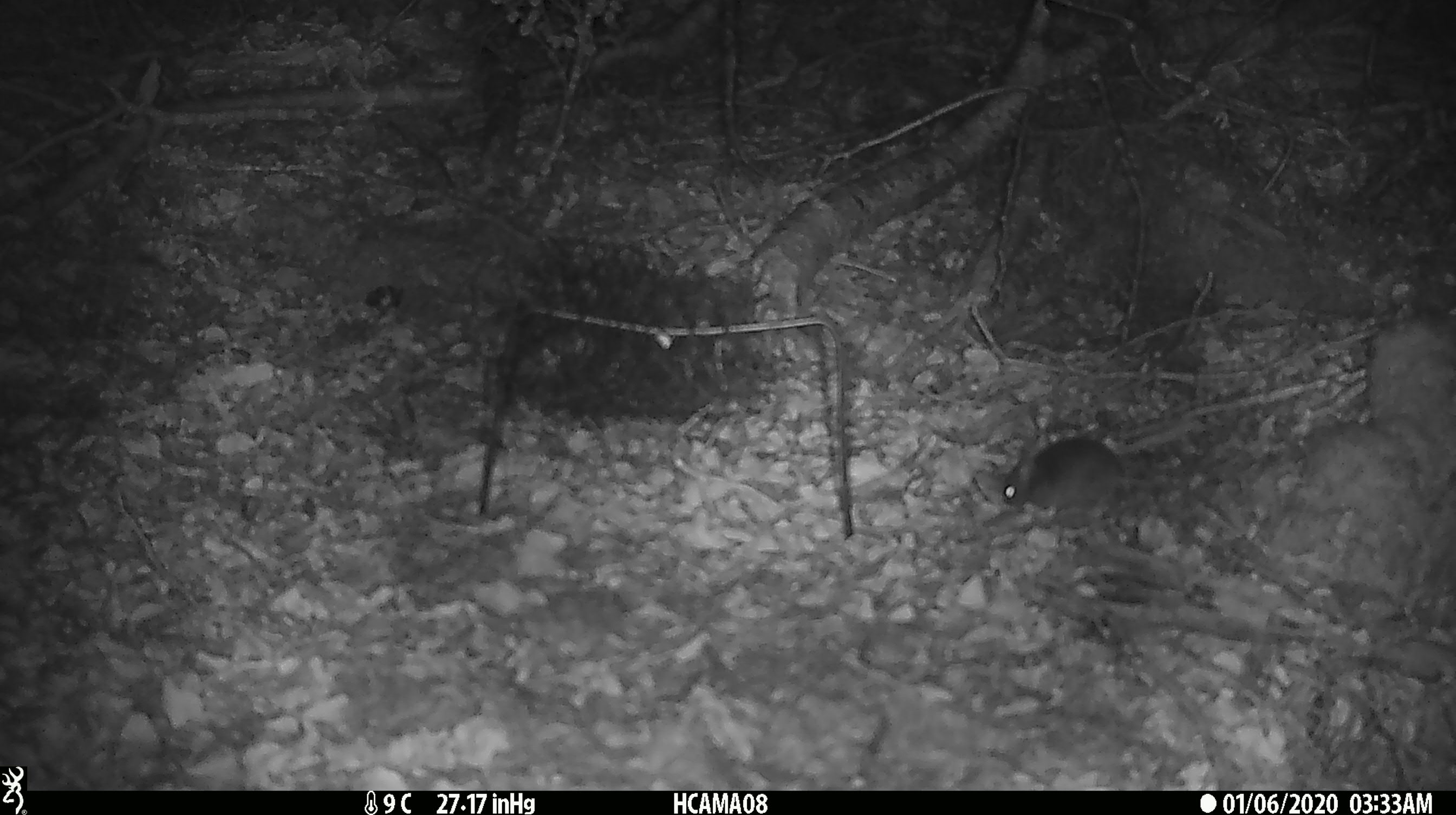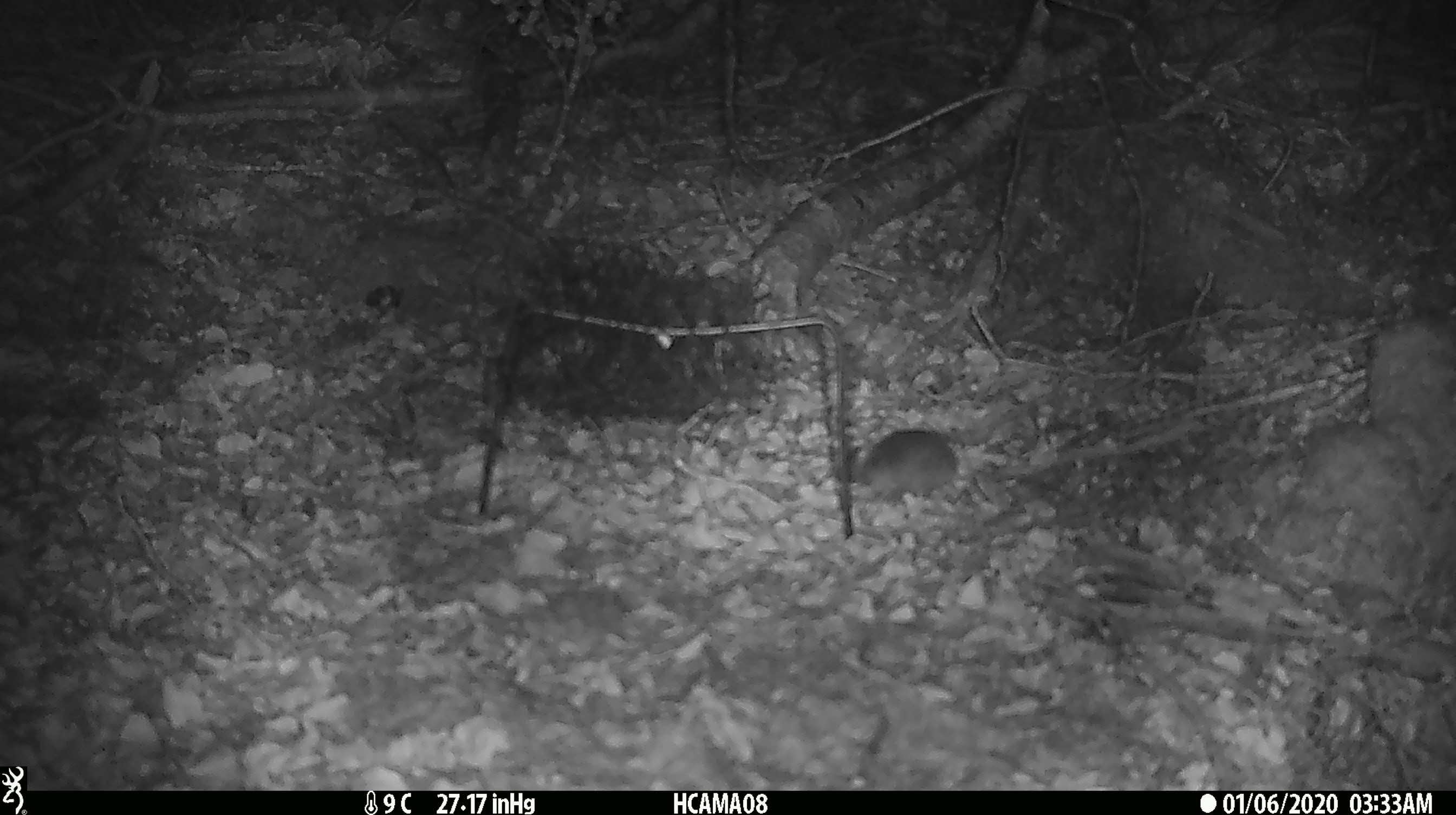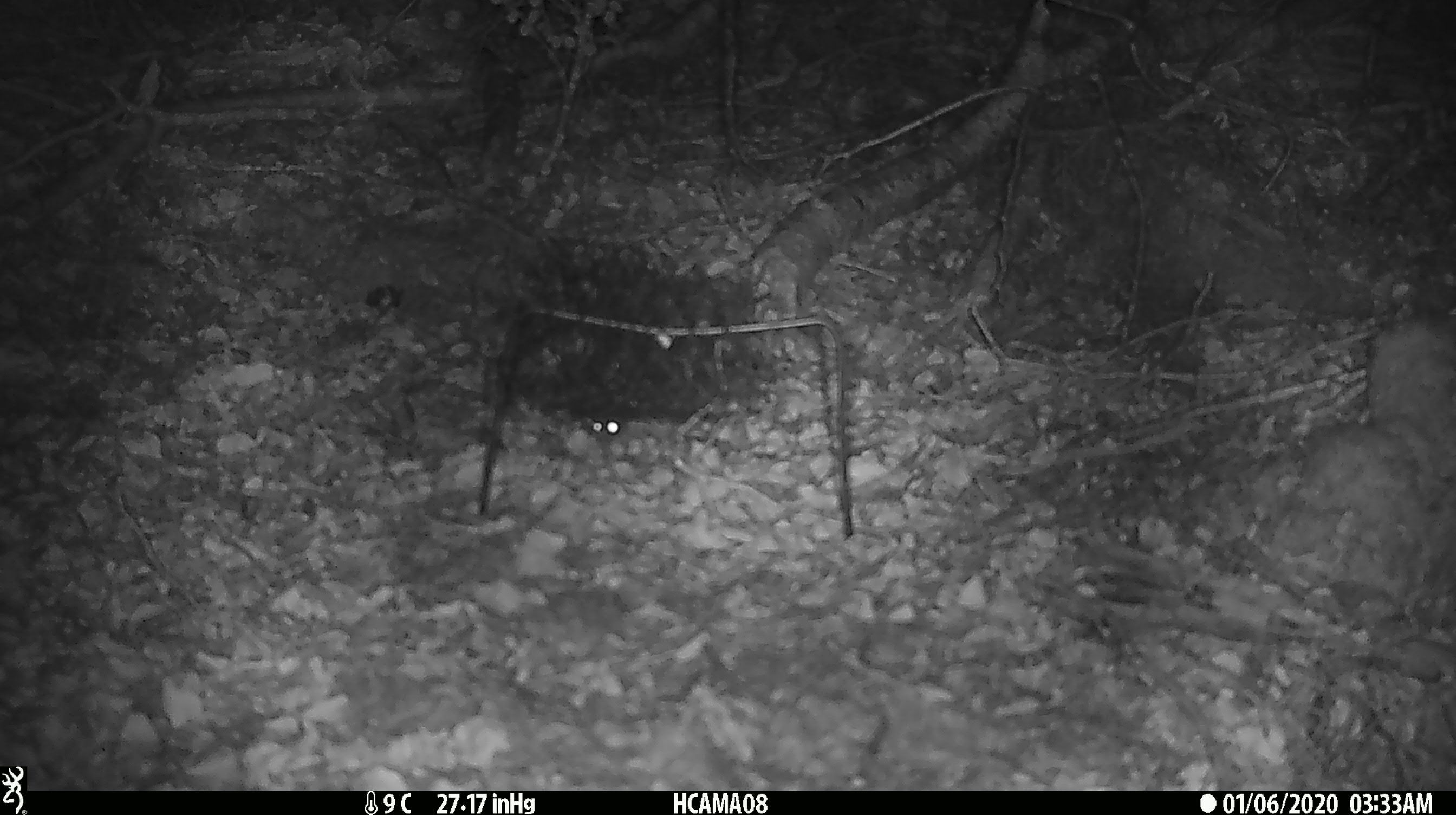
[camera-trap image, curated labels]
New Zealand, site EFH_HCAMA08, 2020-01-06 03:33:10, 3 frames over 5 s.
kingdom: Animalia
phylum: Chordata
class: Mammalia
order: Rodentia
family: Muridae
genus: Mus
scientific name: Mus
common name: mouse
Mouse (Mus).